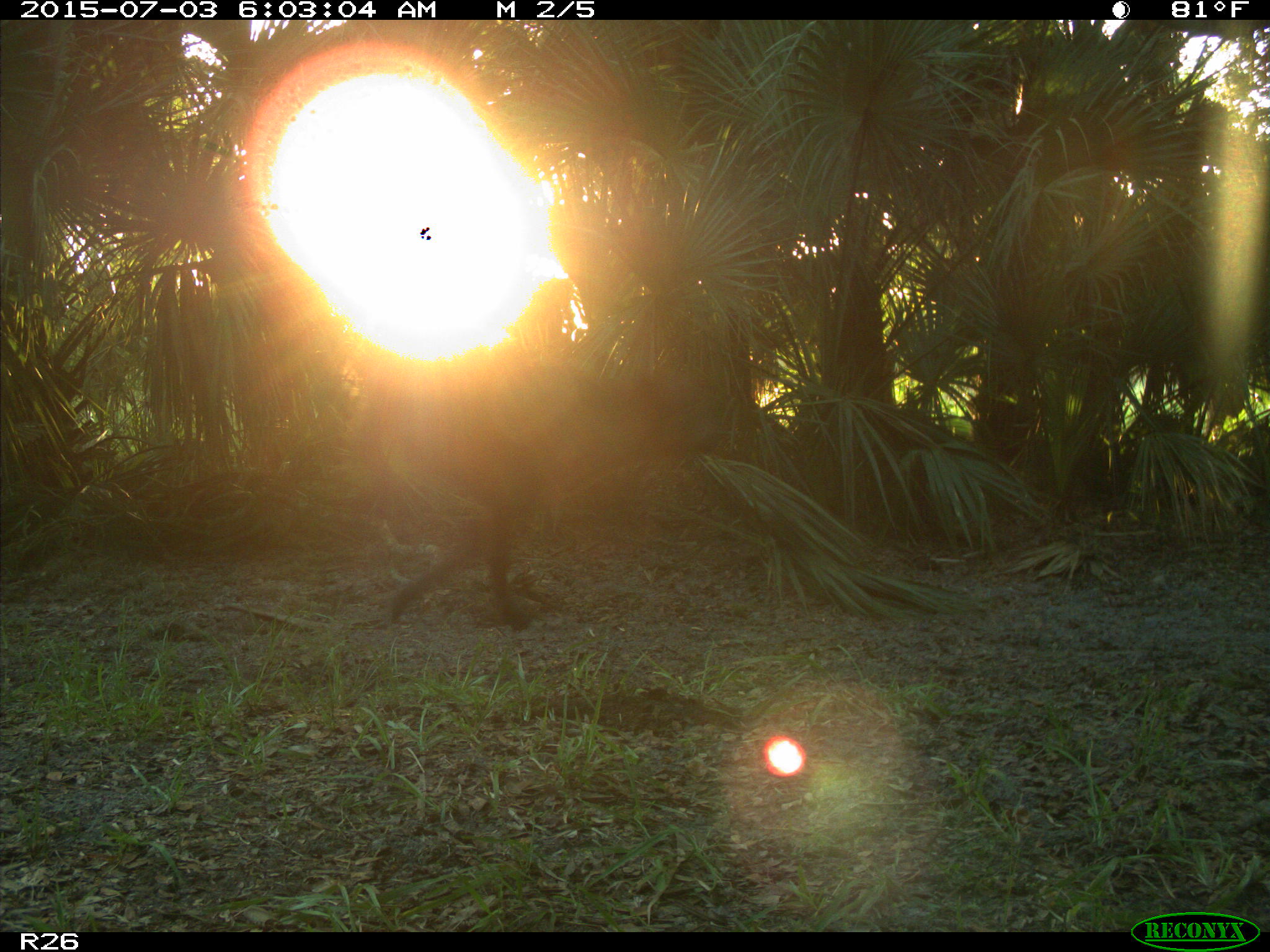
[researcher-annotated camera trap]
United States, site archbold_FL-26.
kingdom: Animalia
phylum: Chordata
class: Mammalia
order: Artiodactyla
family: Bovidae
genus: Bos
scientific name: Bos taurus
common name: domestic cow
Bos taurus (domestic cow).